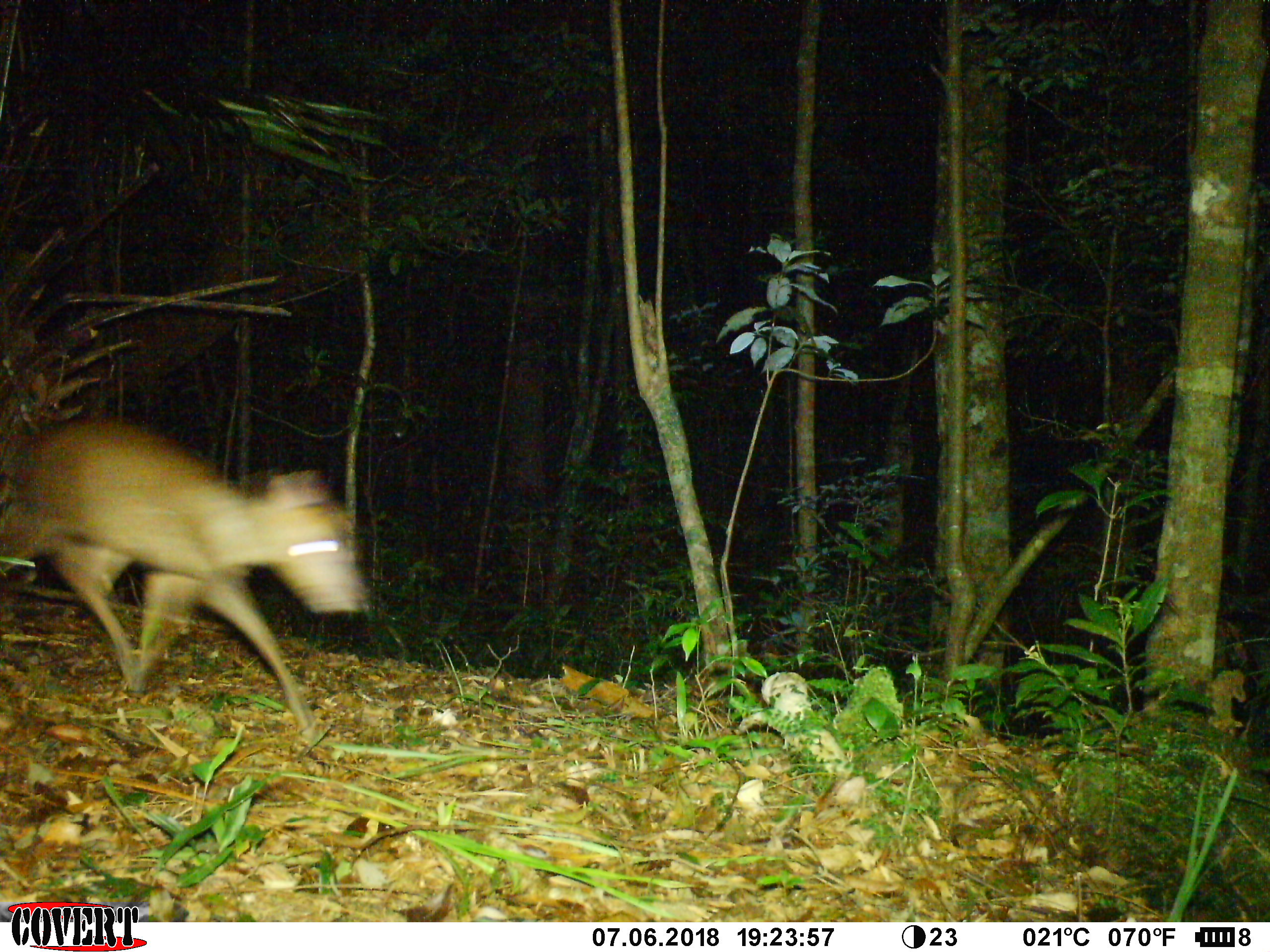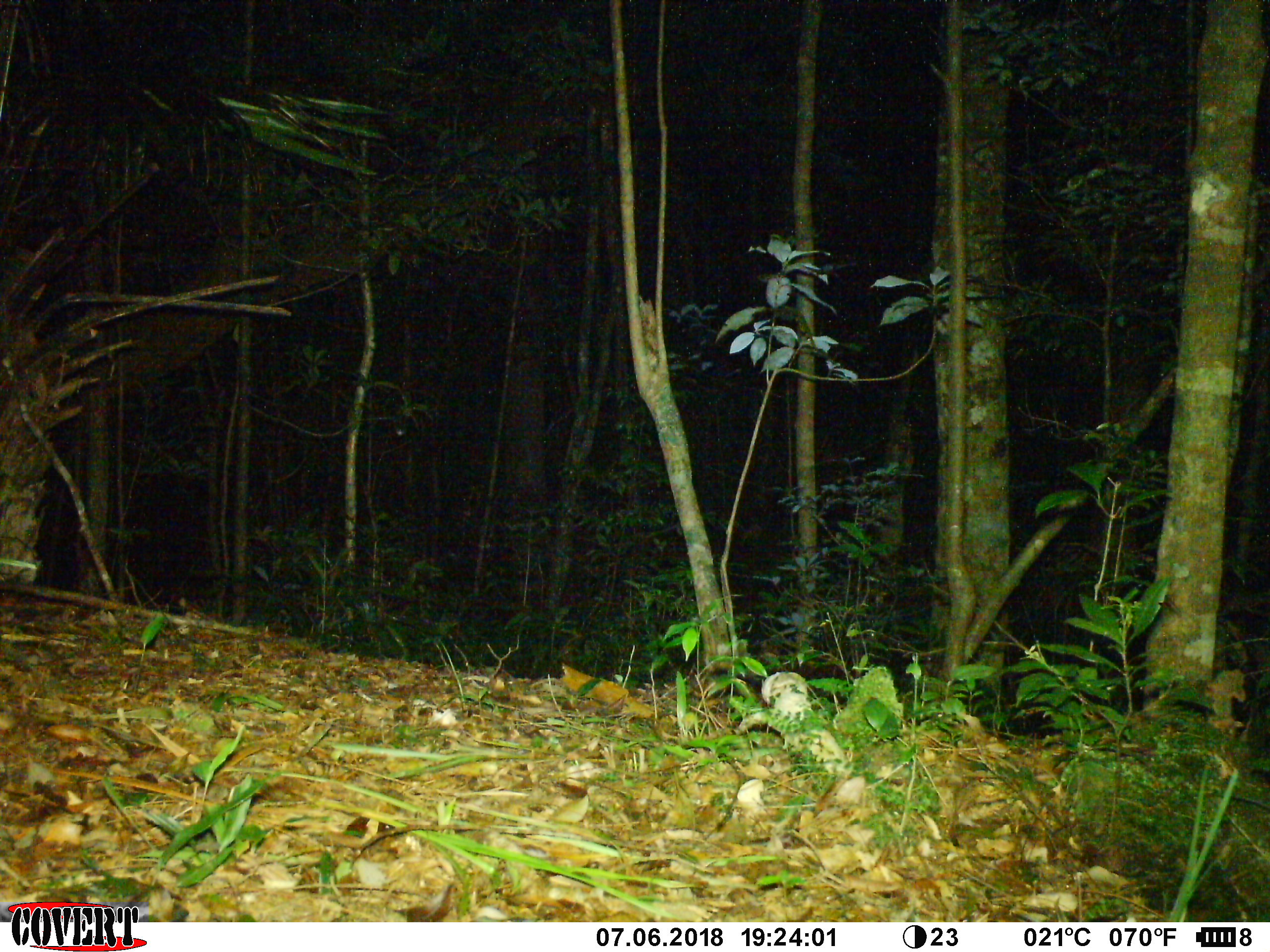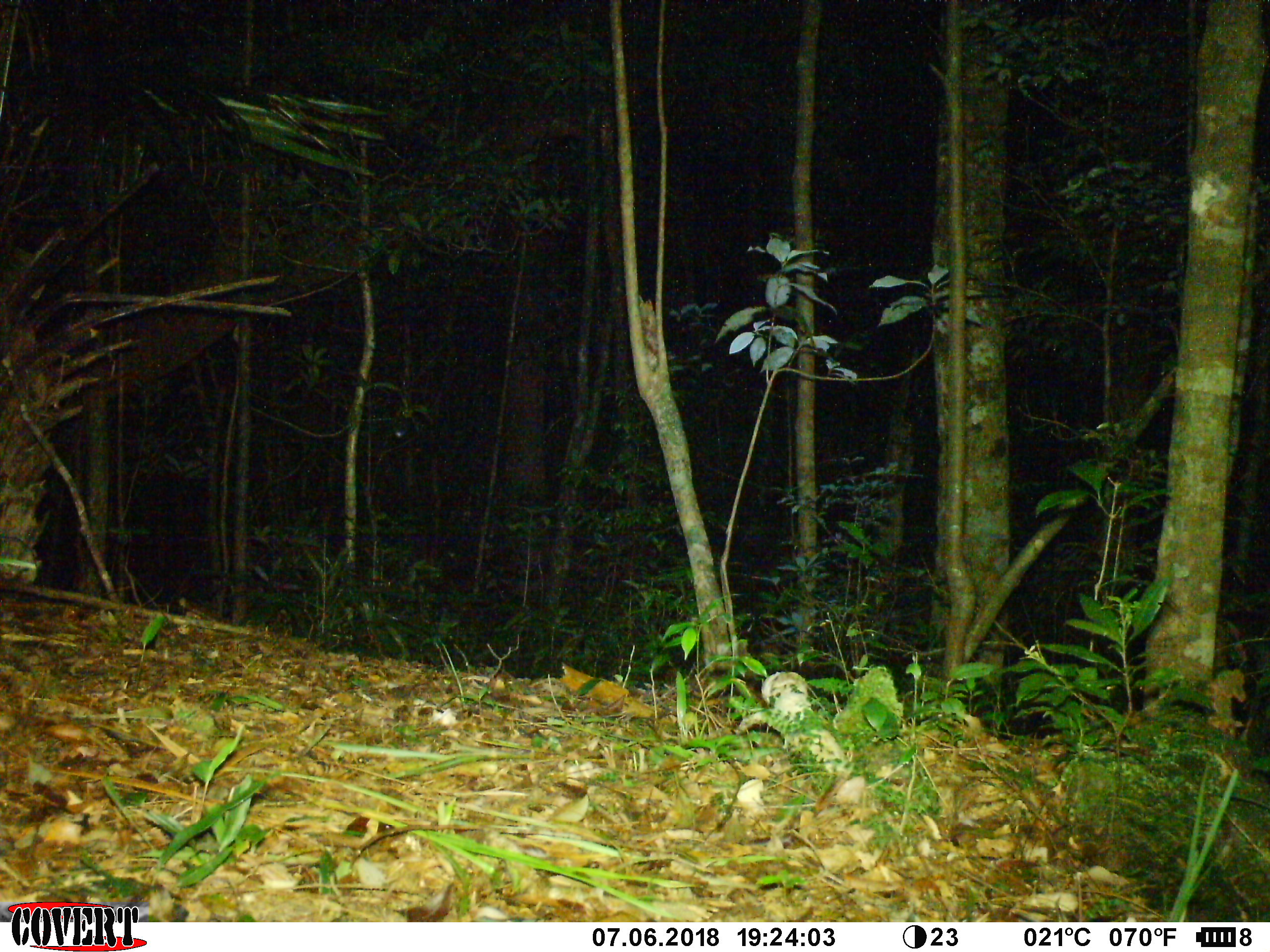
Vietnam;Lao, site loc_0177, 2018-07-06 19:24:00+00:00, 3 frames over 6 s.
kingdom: Animalia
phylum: Chordata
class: Mammalia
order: Artiodactyla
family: Cervidae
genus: Muntiacus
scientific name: Muntiacus rooseveltorum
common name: roosevelt's muntjac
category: roosevelts muntjac group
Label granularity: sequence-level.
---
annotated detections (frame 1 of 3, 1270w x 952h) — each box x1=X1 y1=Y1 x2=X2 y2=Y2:
roosevelts muntjac group: x1=0 y1=418 x2=363 y2=740